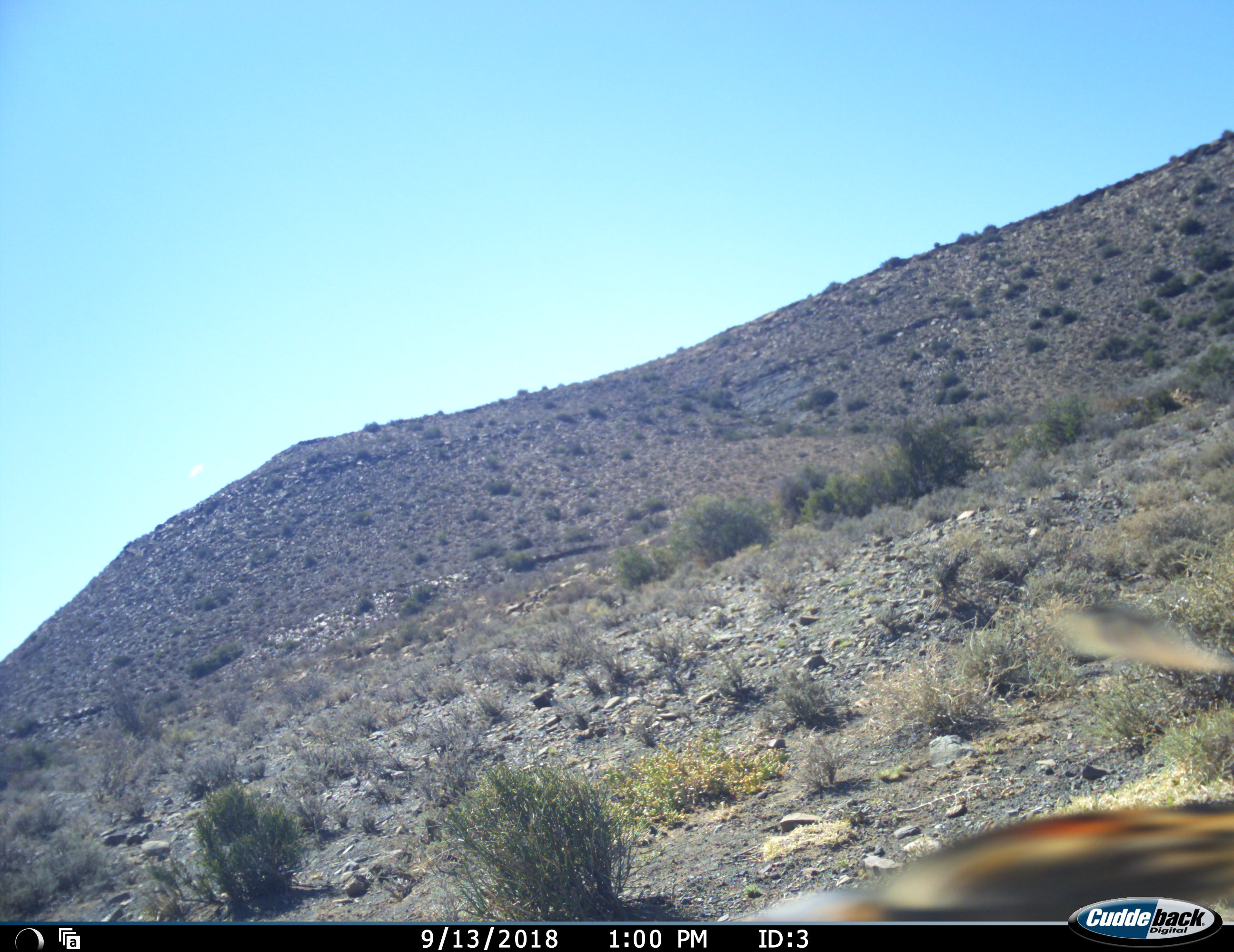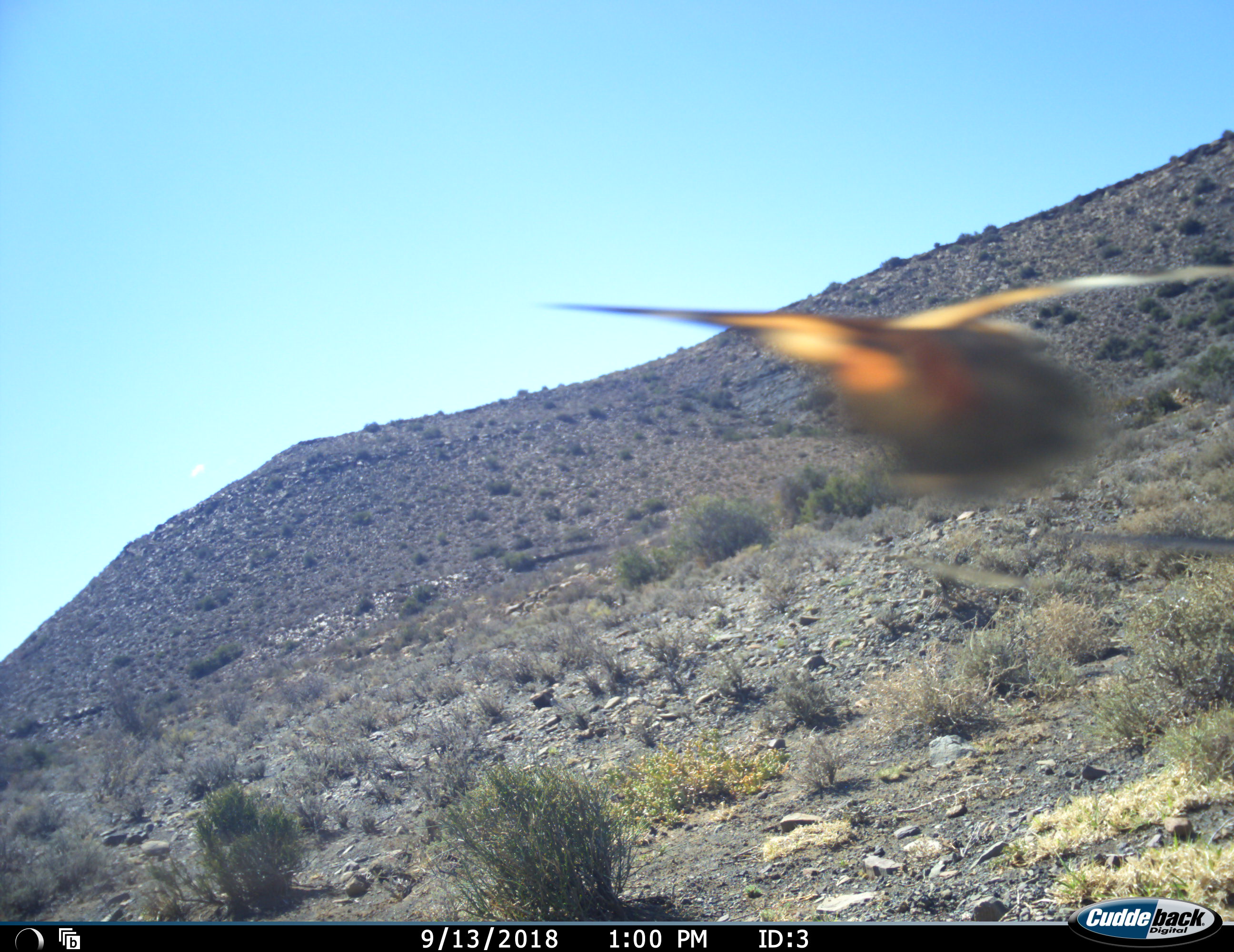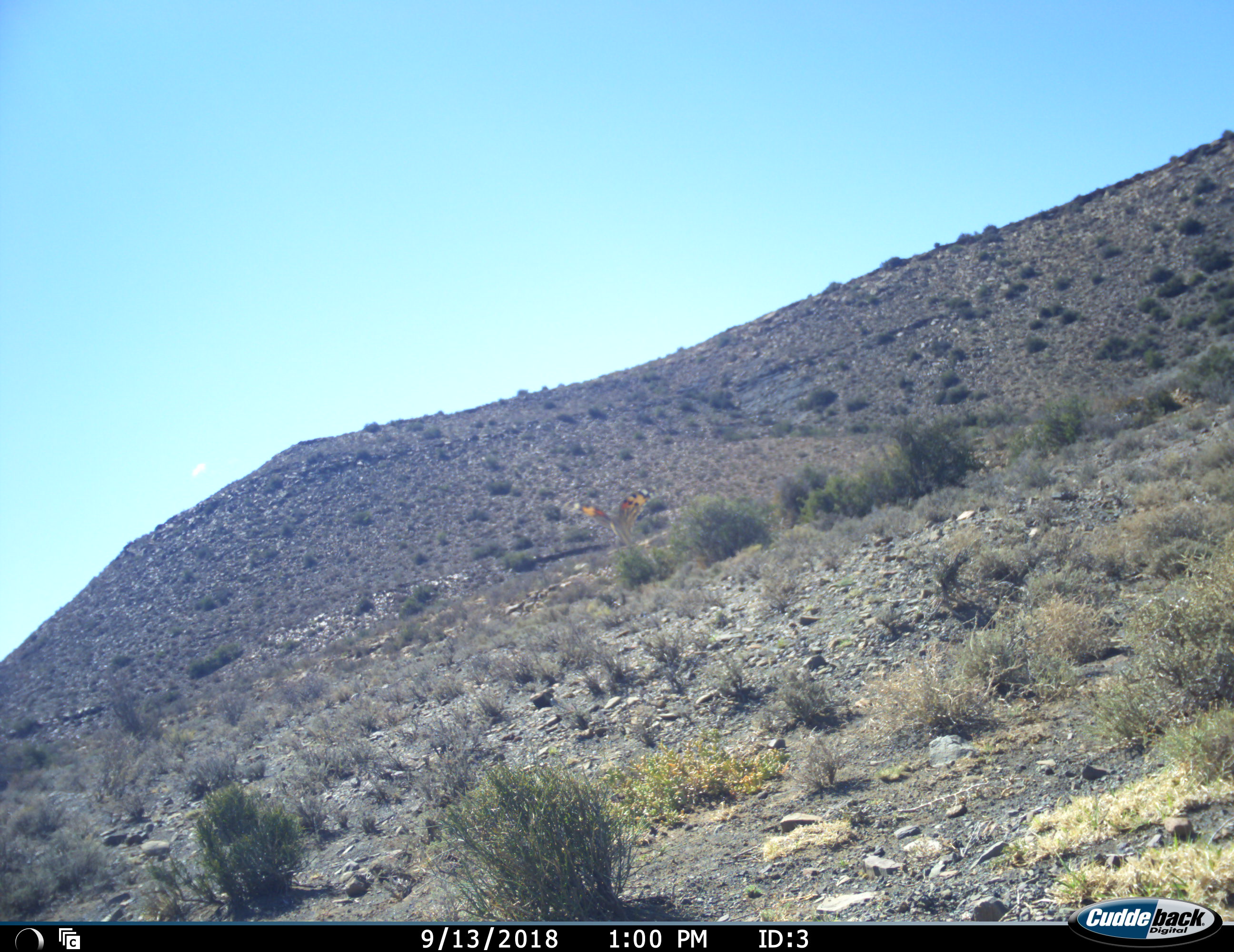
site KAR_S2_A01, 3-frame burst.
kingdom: Animalia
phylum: Chordata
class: Aves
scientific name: Aves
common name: bird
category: birdother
Birdother (bird) (Aves), count 1. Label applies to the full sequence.